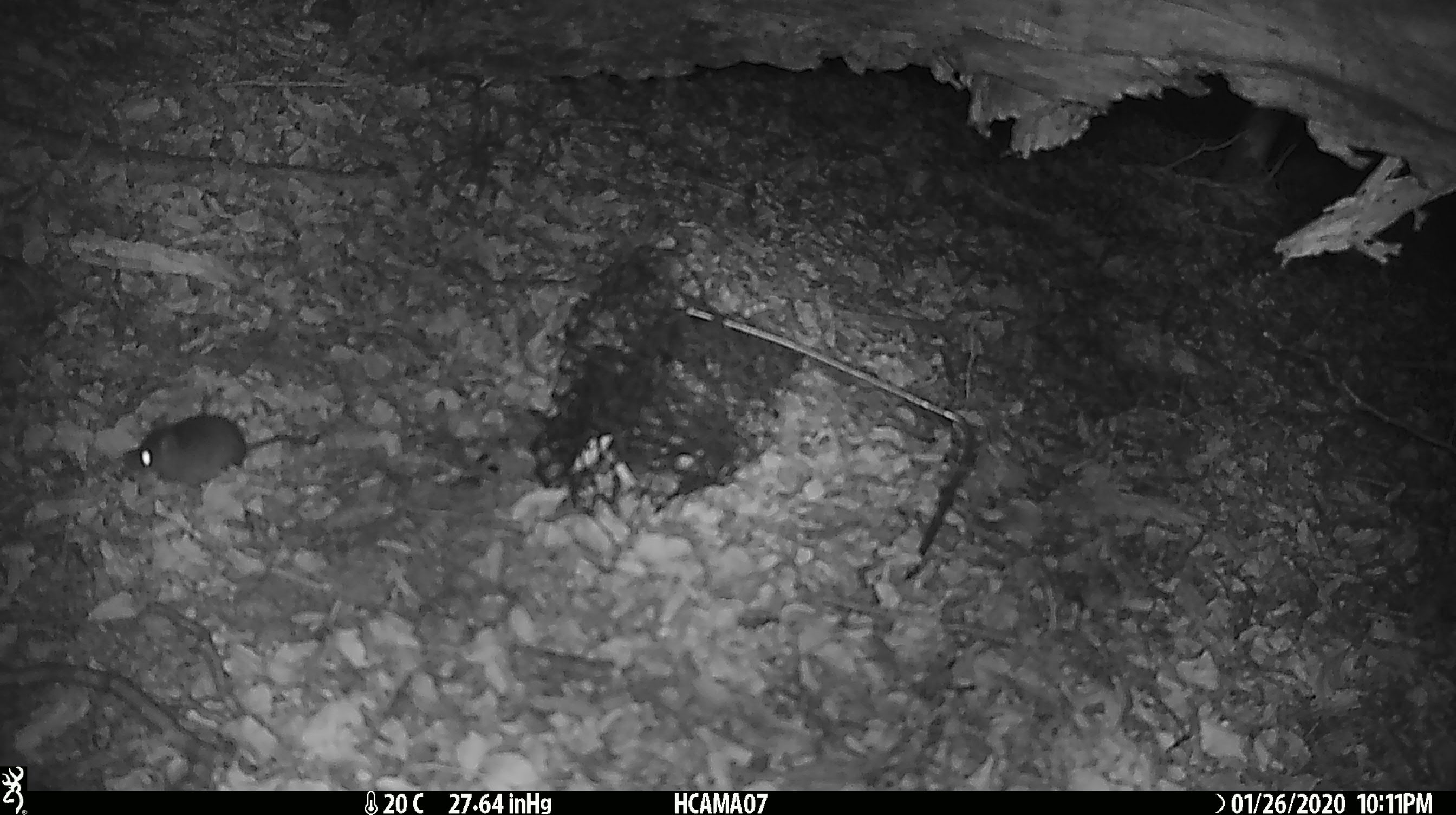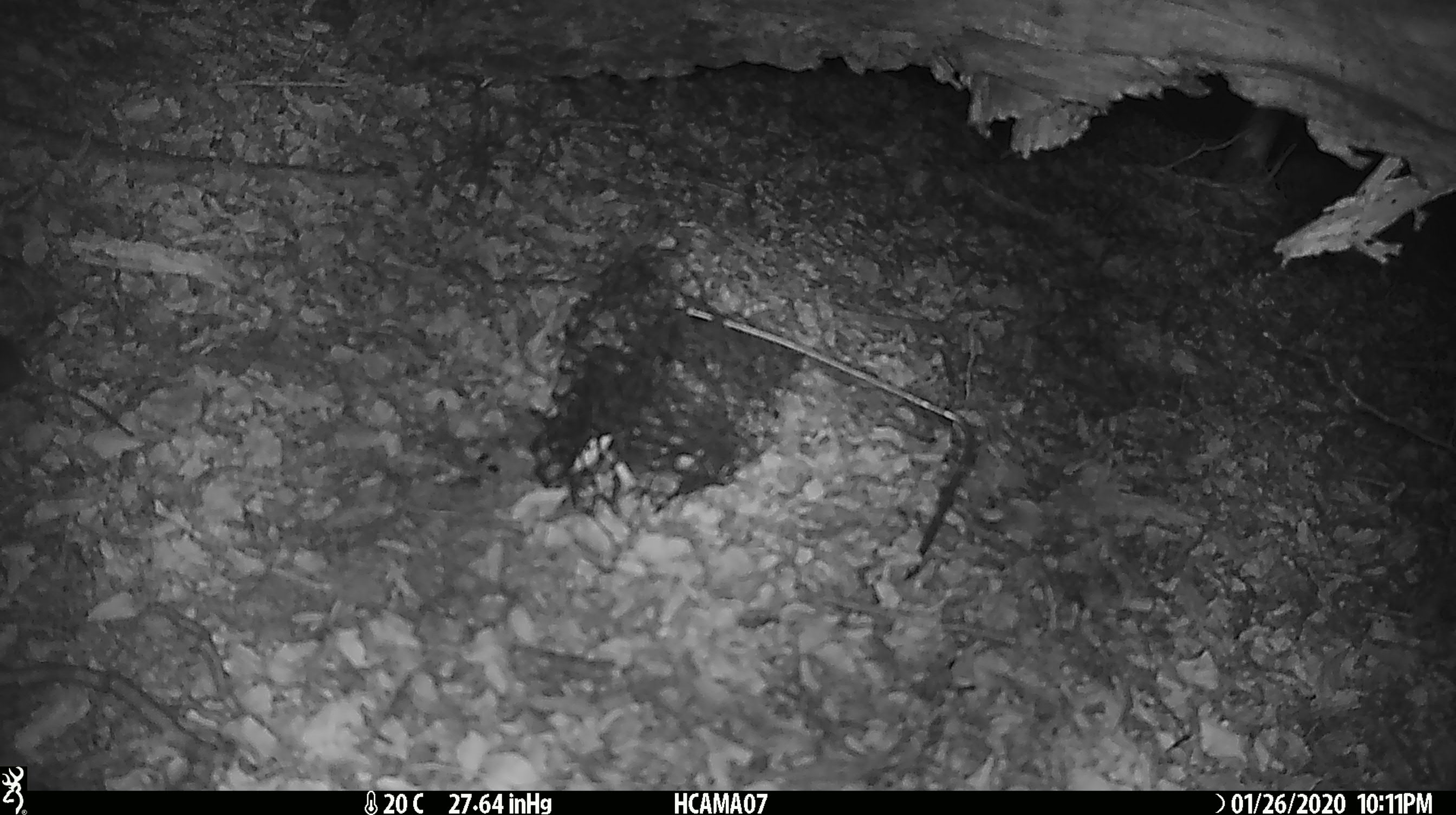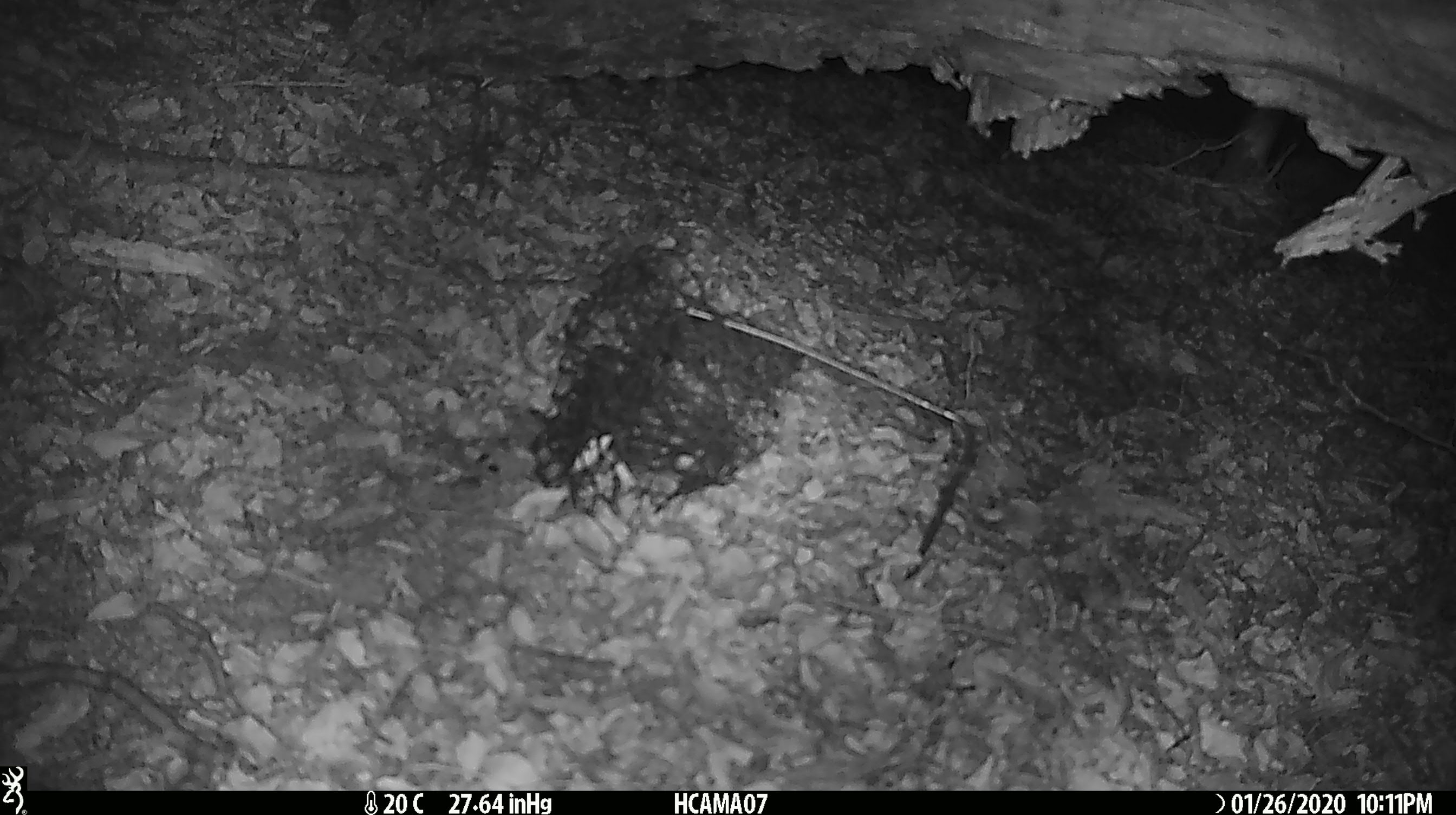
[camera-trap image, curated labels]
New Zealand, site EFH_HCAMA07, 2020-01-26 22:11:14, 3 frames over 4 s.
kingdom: Animalia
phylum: Chordata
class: Mammalia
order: Rodentia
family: Muridae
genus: Mus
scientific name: Mus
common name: mouse